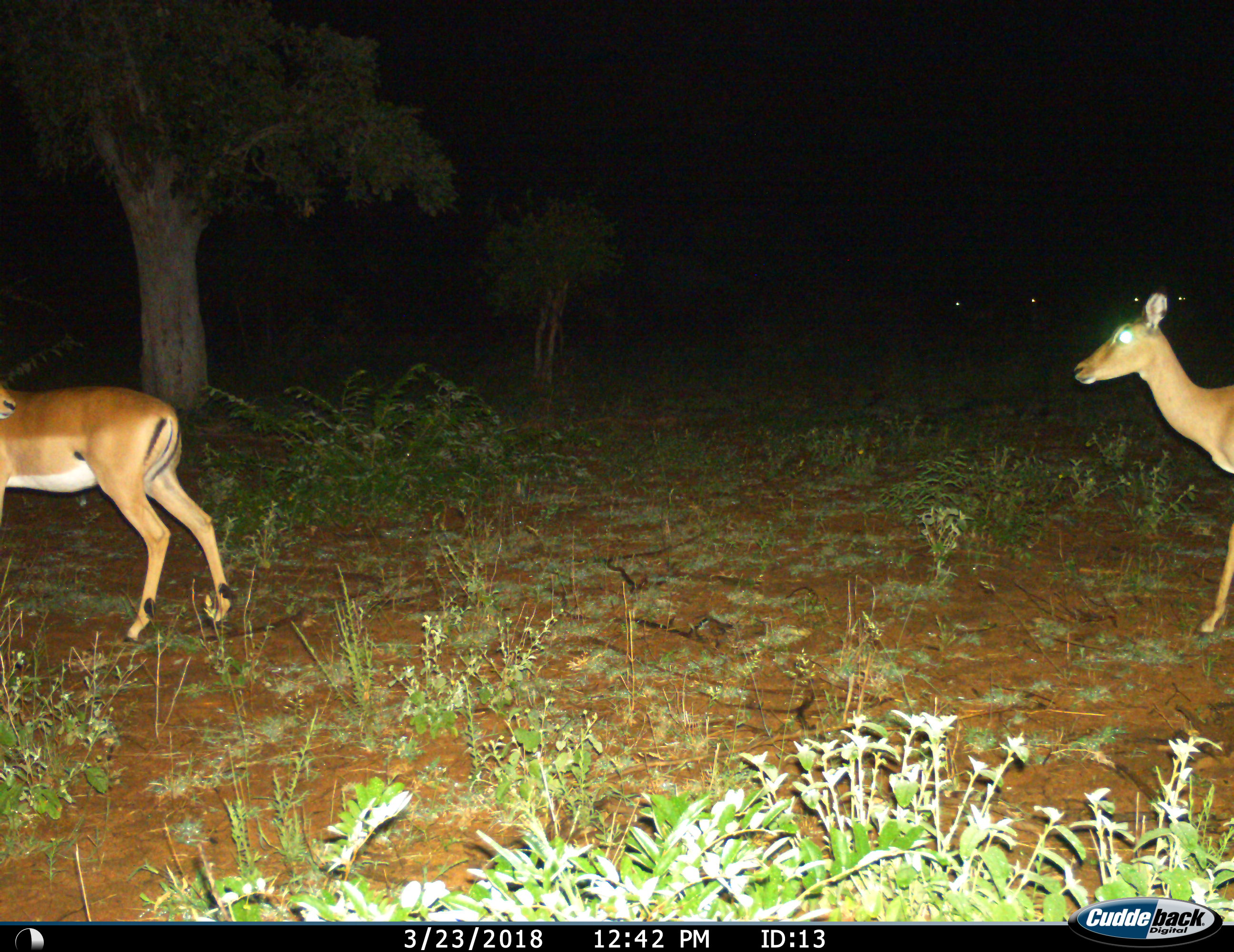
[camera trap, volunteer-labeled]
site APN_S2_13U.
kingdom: Animalia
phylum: Chordata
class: Mammalia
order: Artiodactyla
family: Bovidae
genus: Aepyceros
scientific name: Aepyceros melampus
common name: impala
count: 2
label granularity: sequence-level